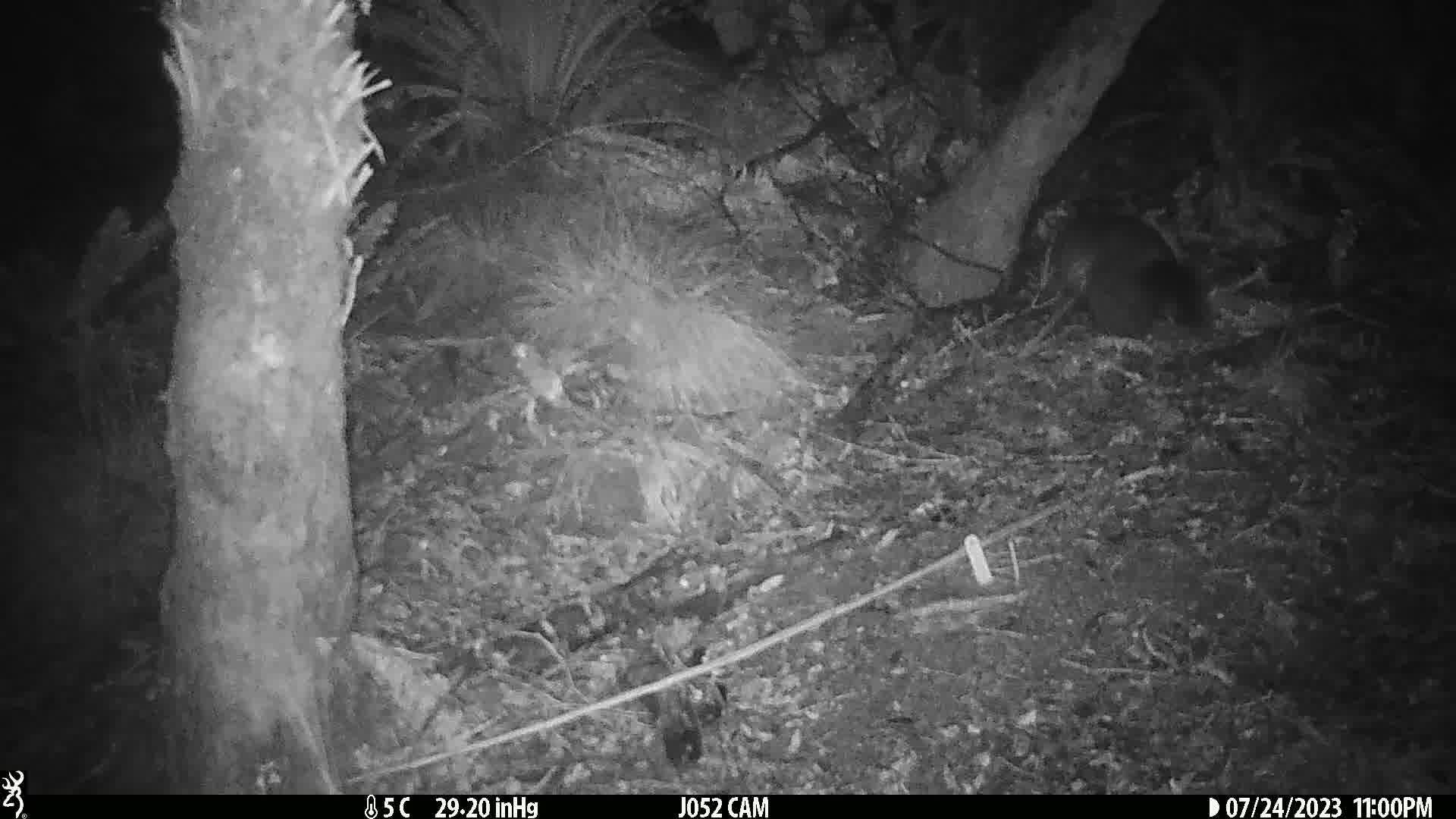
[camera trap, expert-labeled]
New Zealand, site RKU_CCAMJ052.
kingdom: Animalia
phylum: Chordata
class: Mammalia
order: Diprotodontia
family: Phalangeridae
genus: Trichosurus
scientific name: Trichosurus vulpecula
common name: common brushtail possum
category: possum